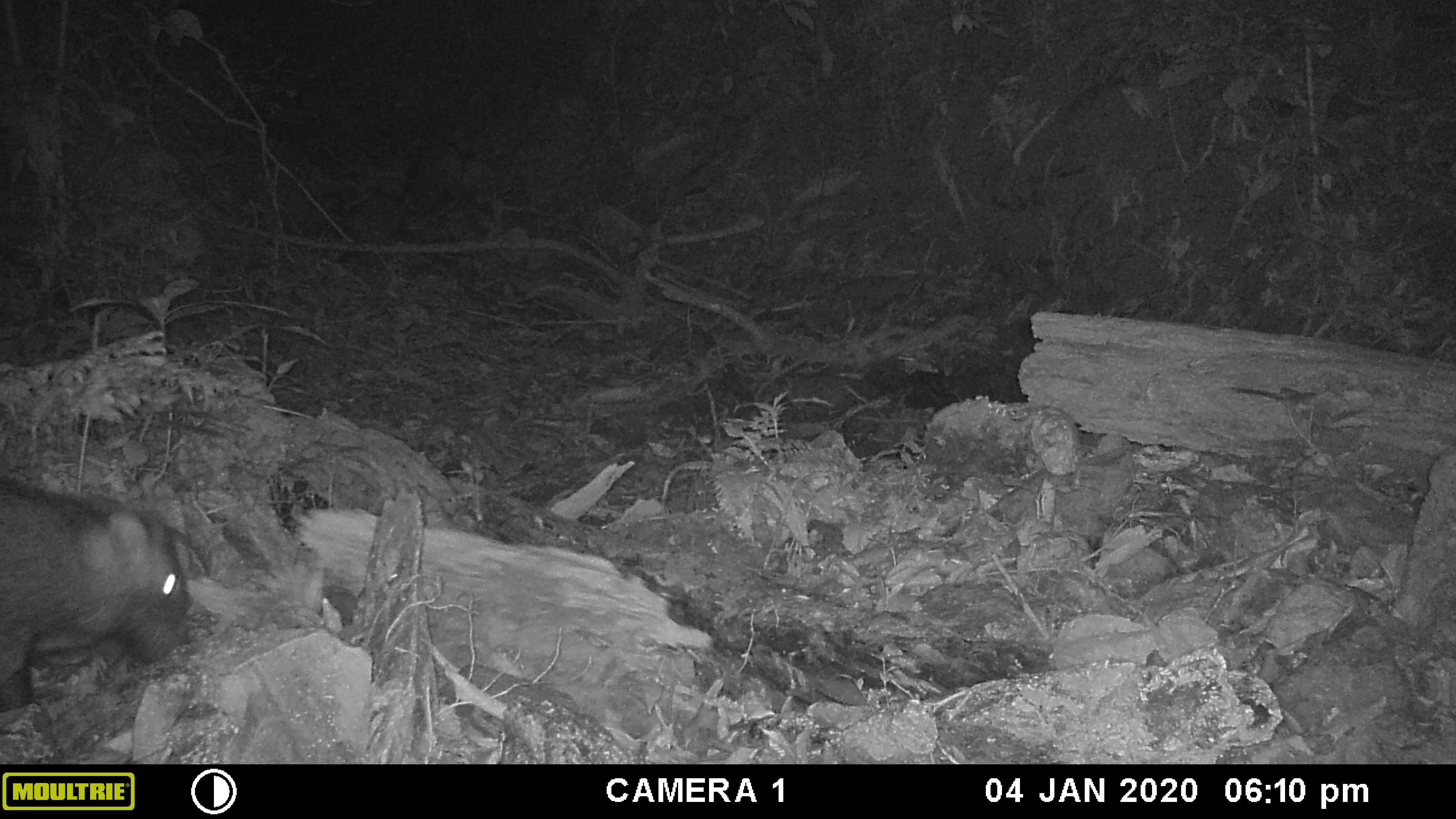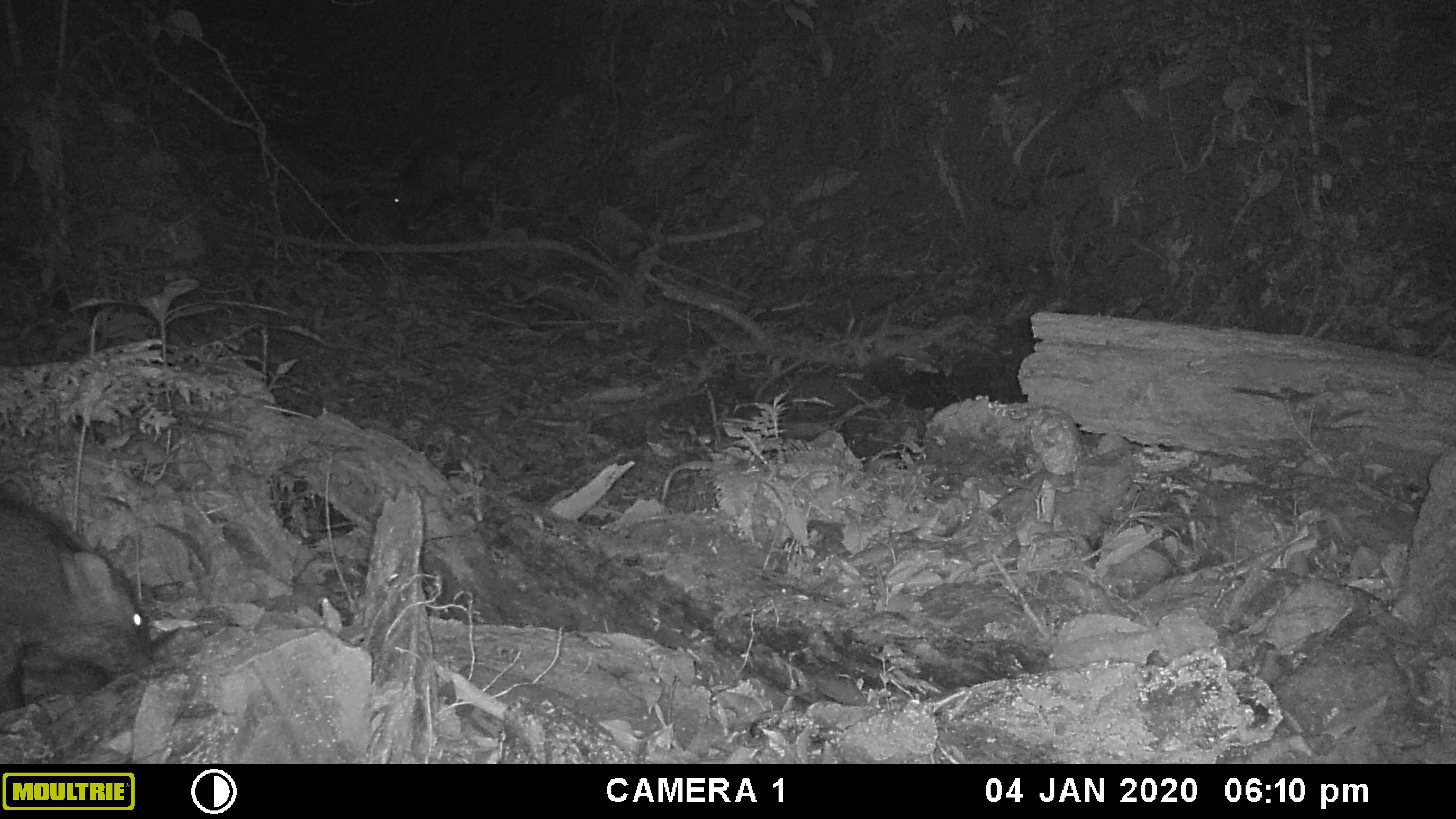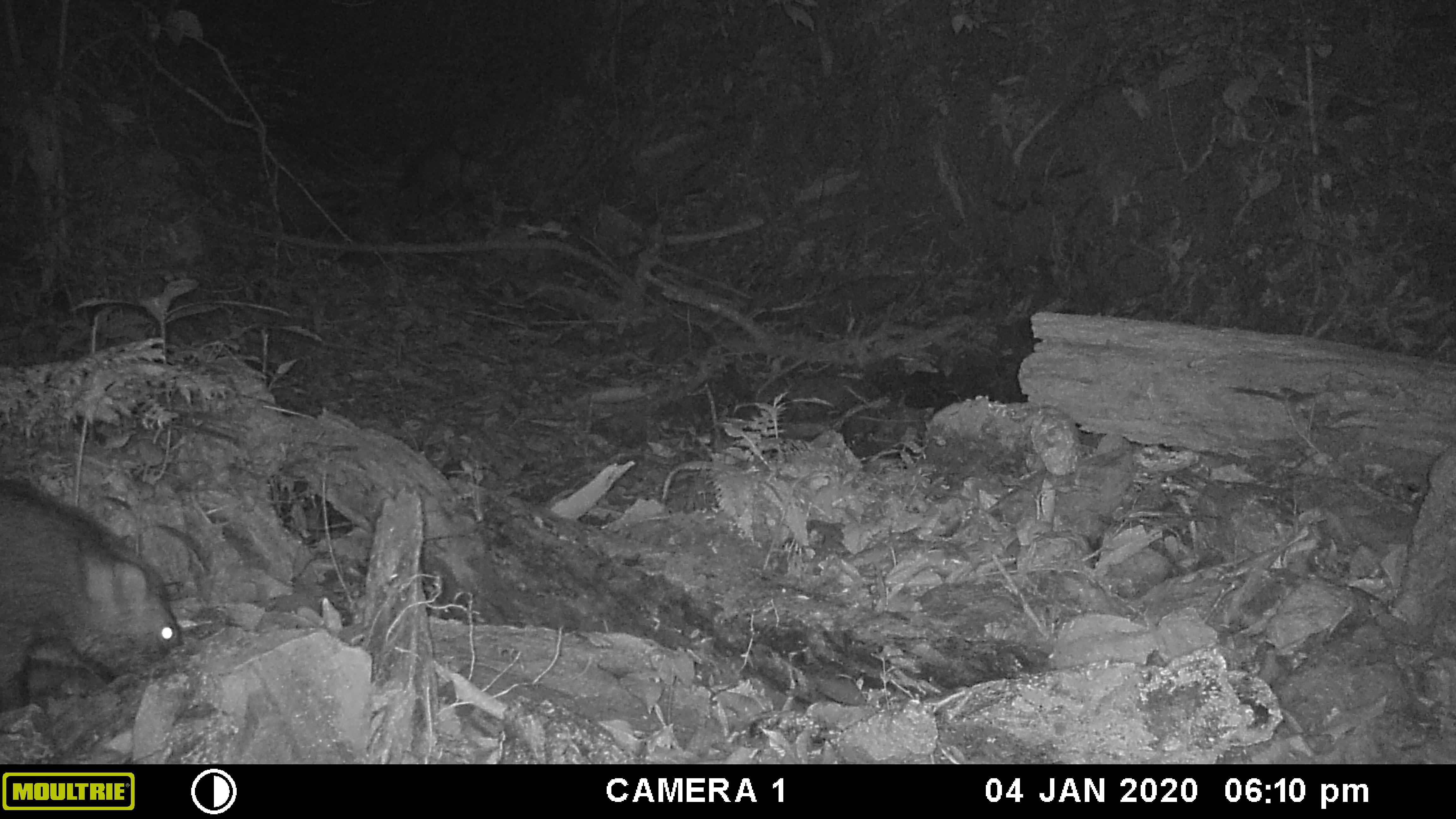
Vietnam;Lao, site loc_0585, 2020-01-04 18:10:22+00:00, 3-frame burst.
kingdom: Animalia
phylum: Chordata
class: Mammalia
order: Artiodactyla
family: Suidae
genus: Sus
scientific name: Sus scrofa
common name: eurasian wild pig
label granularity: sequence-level